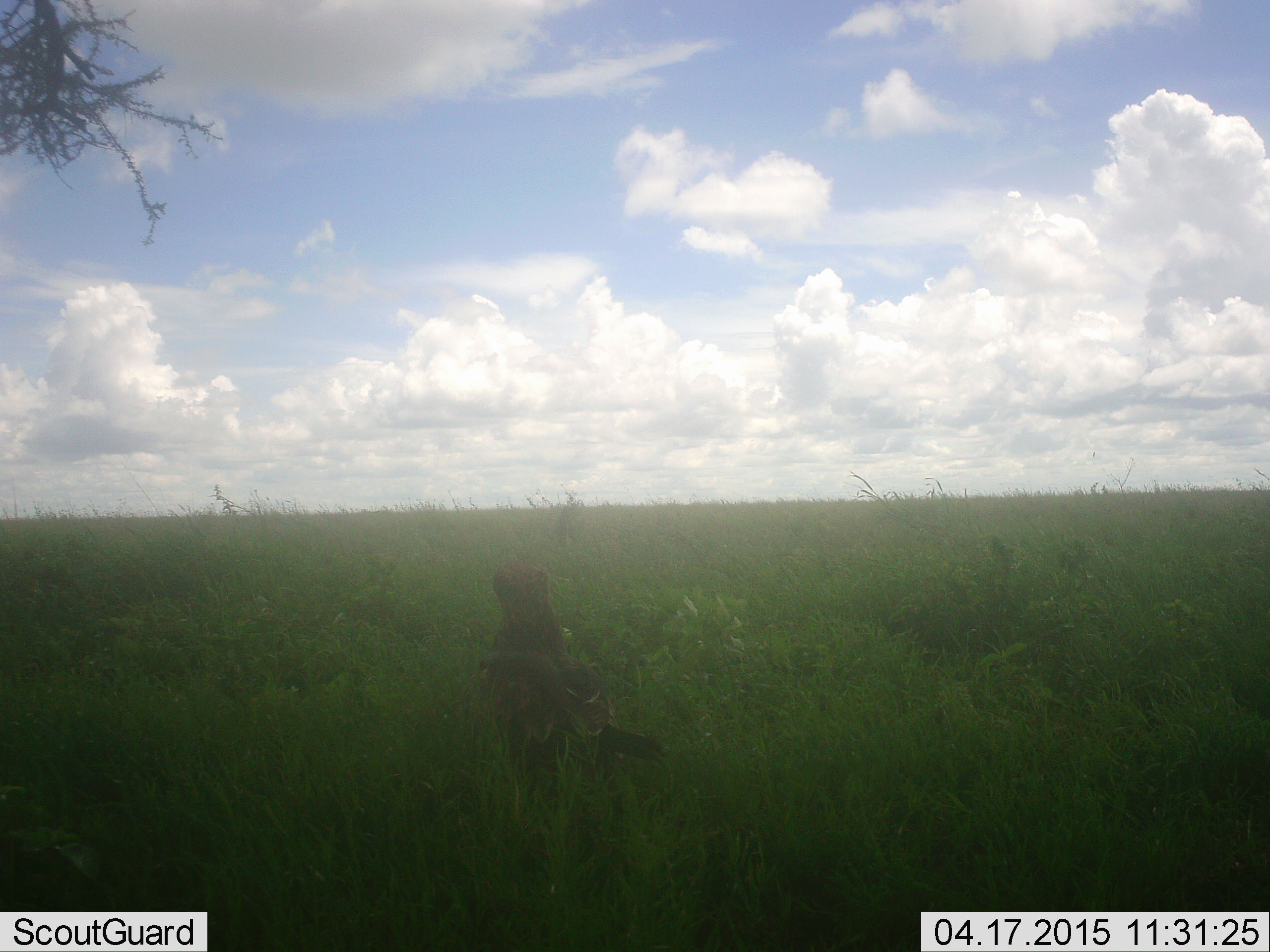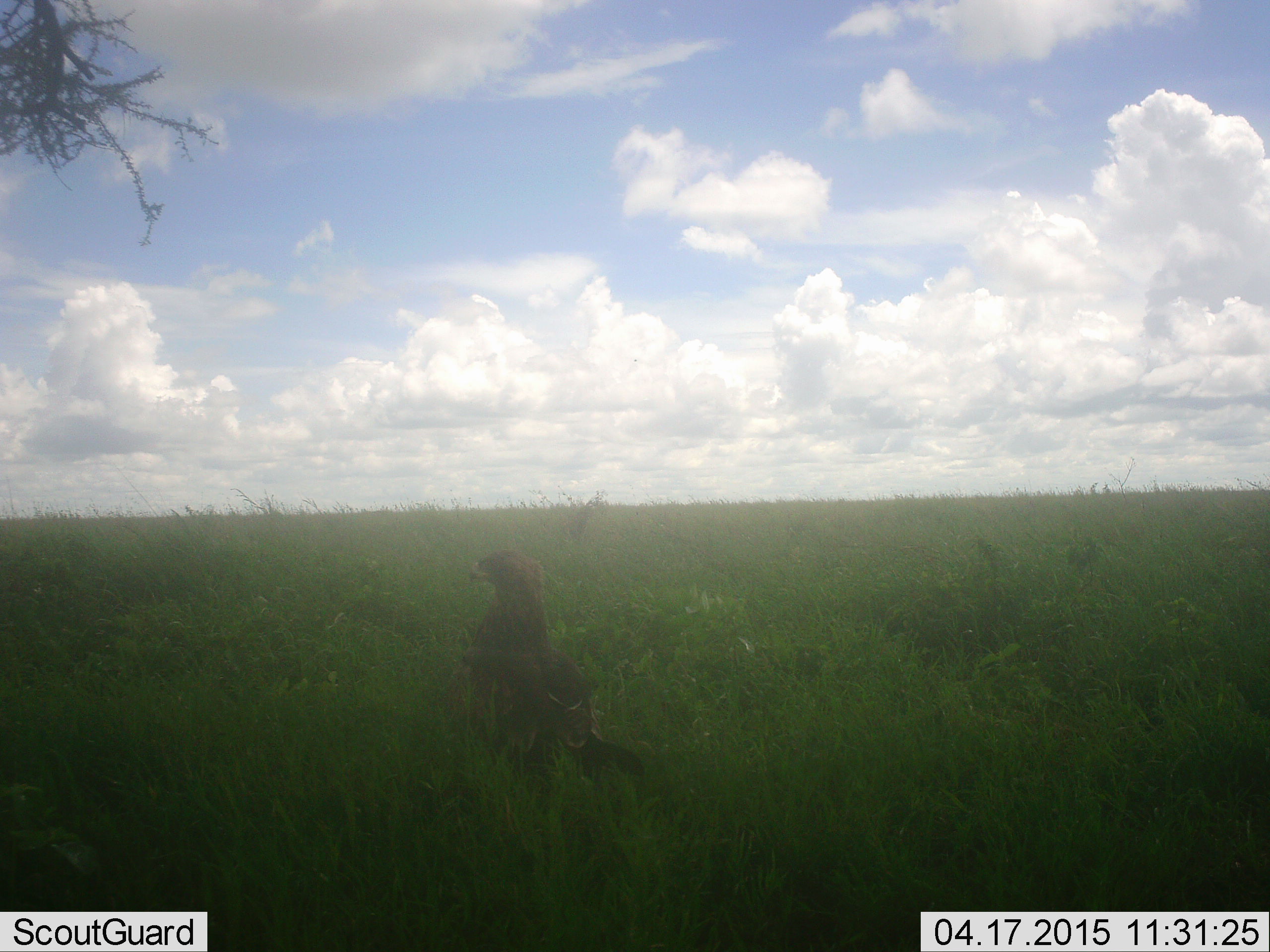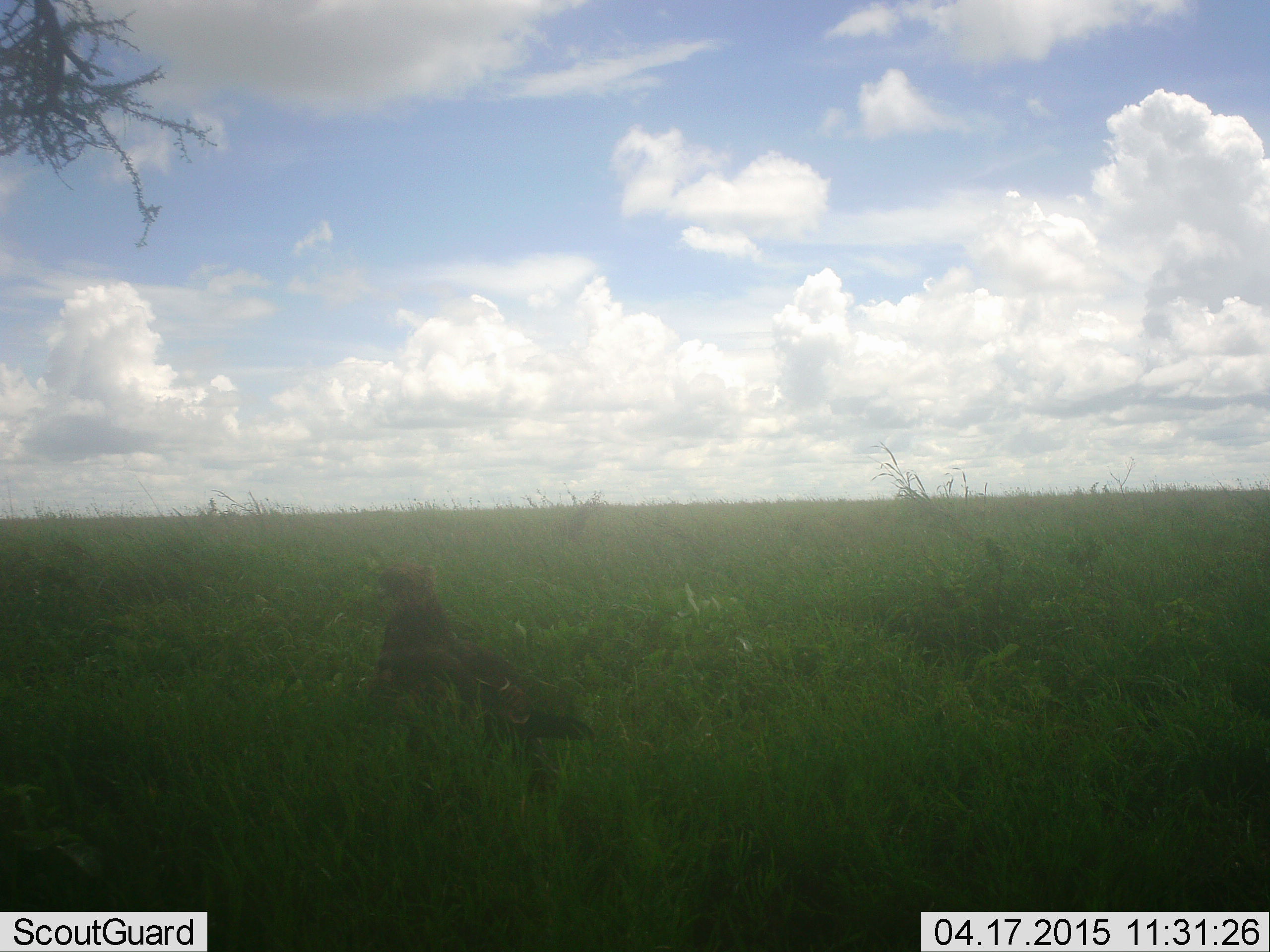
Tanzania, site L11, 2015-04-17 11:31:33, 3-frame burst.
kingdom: Animalia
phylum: Chordata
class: Aves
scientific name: Aves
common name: bird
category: otherbird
Otherbird (bird) (Aves), count 1. Behavior (volunteer vote fractions): standing 80%, resting 10%, moving 30%, interacting 0%. Young present (vote fraction): 0%. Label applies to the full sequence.